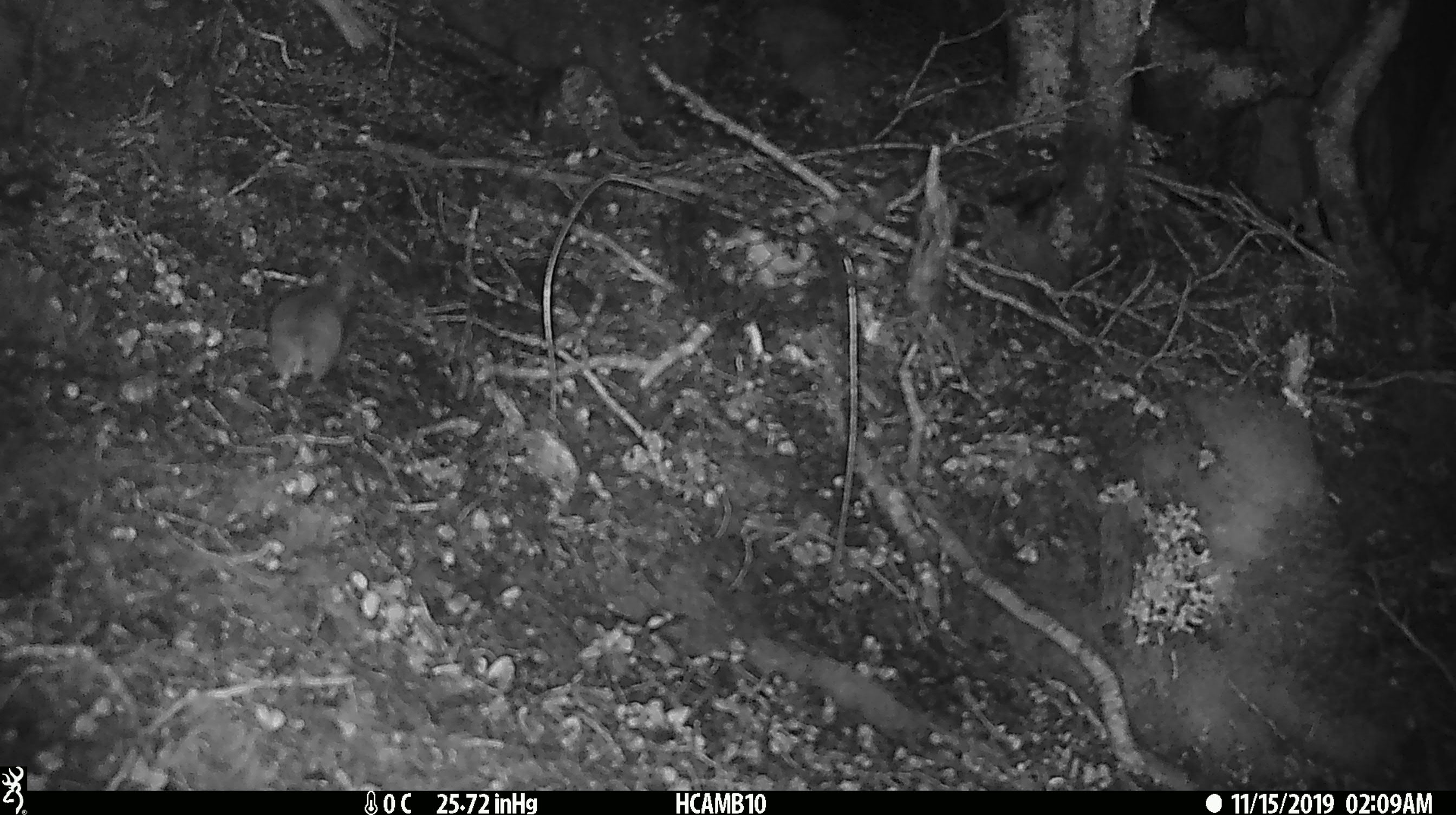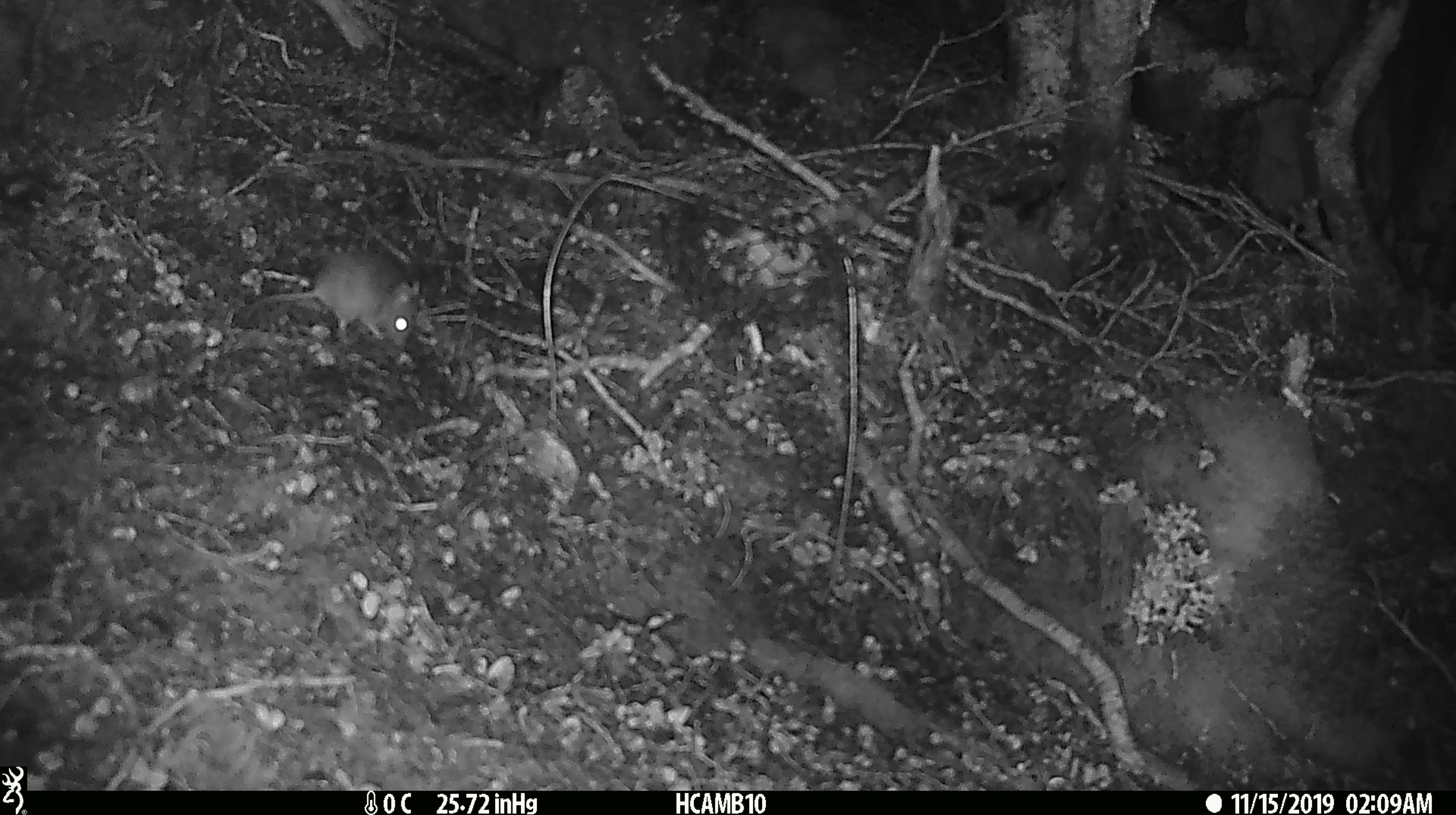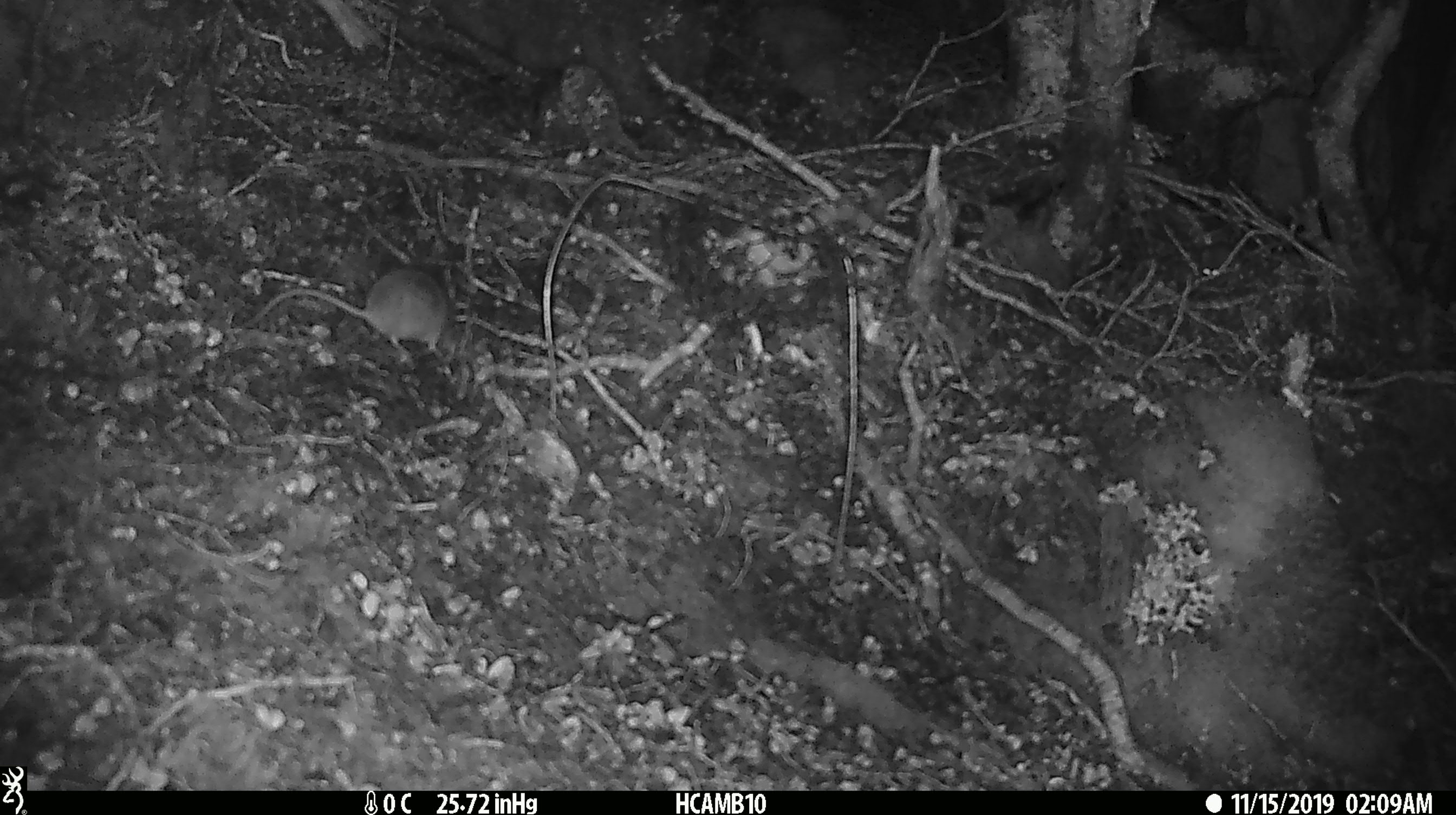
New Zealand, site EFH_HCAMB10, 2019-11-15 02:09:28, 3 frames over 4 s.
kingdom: Animalia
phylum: Chordata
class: Mammalia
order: Rodentia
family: Muridae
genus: Mus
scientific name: Mus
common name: mouse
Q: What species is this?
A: Mouse (Mus).